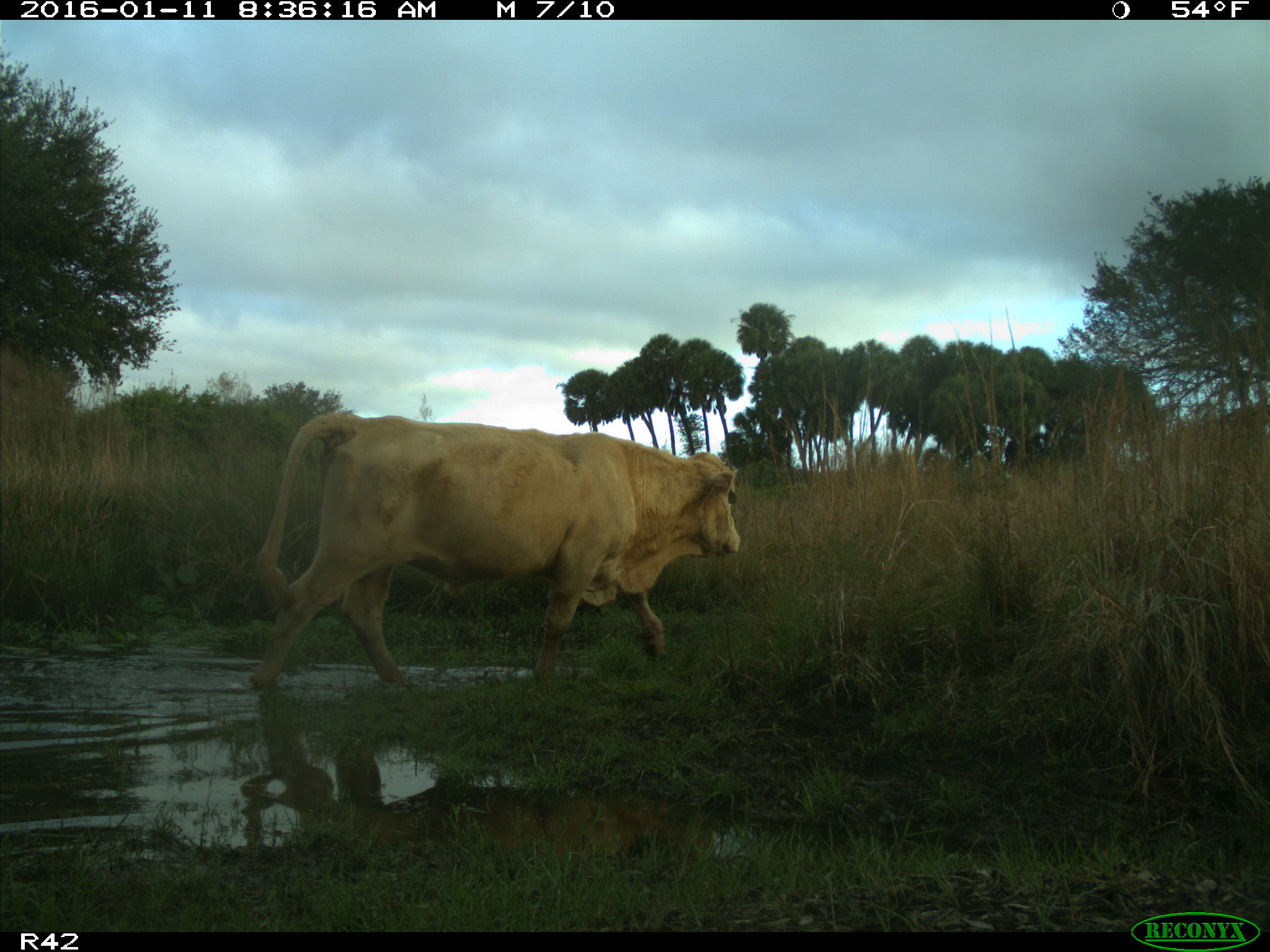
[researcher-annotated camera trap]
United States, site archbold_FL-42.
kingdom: Animalia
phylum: Chordata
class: Mammalia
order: Artiodactyla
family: Bovidae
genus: Bos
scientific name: Bos taurus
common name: domestic cow